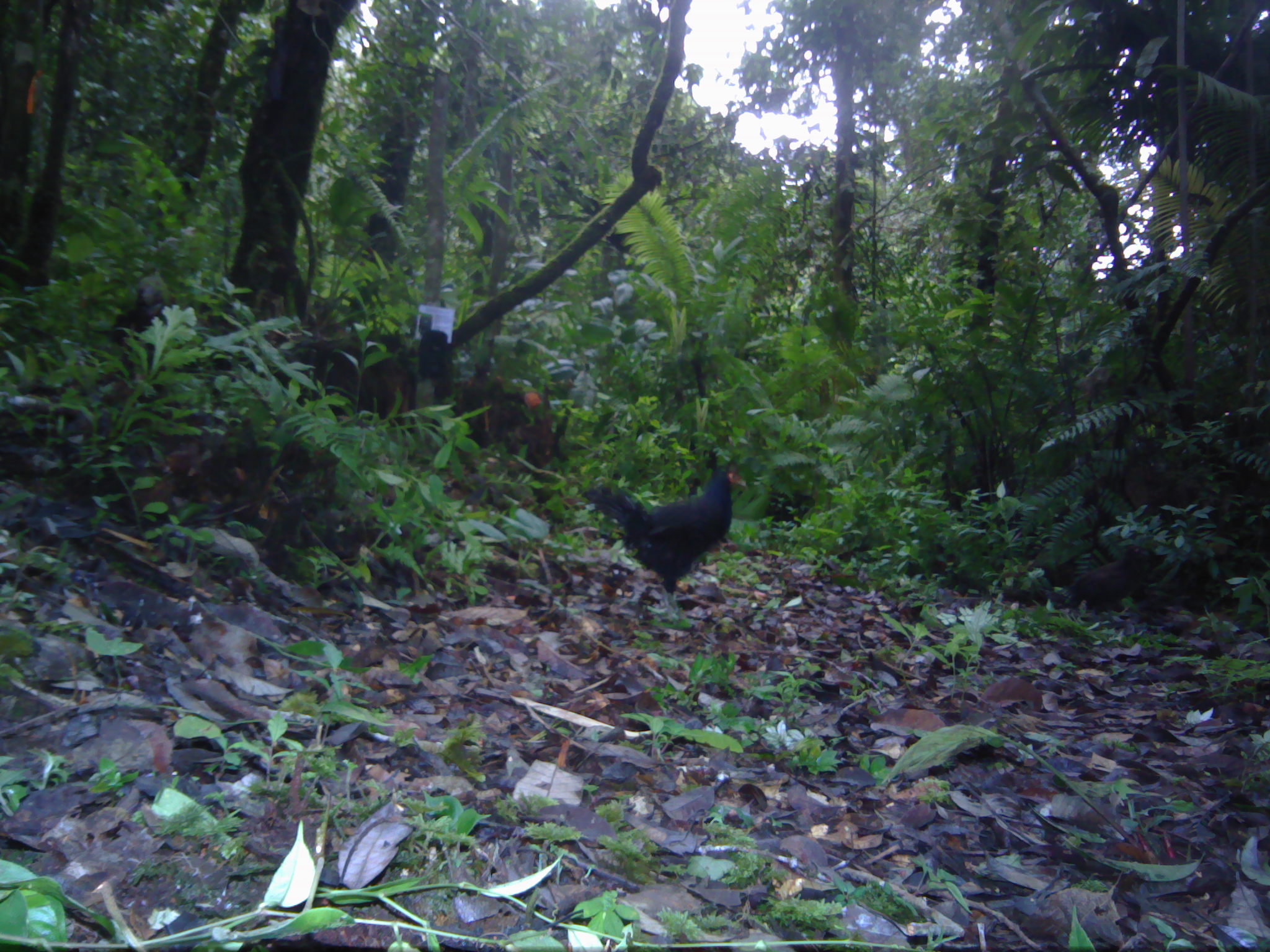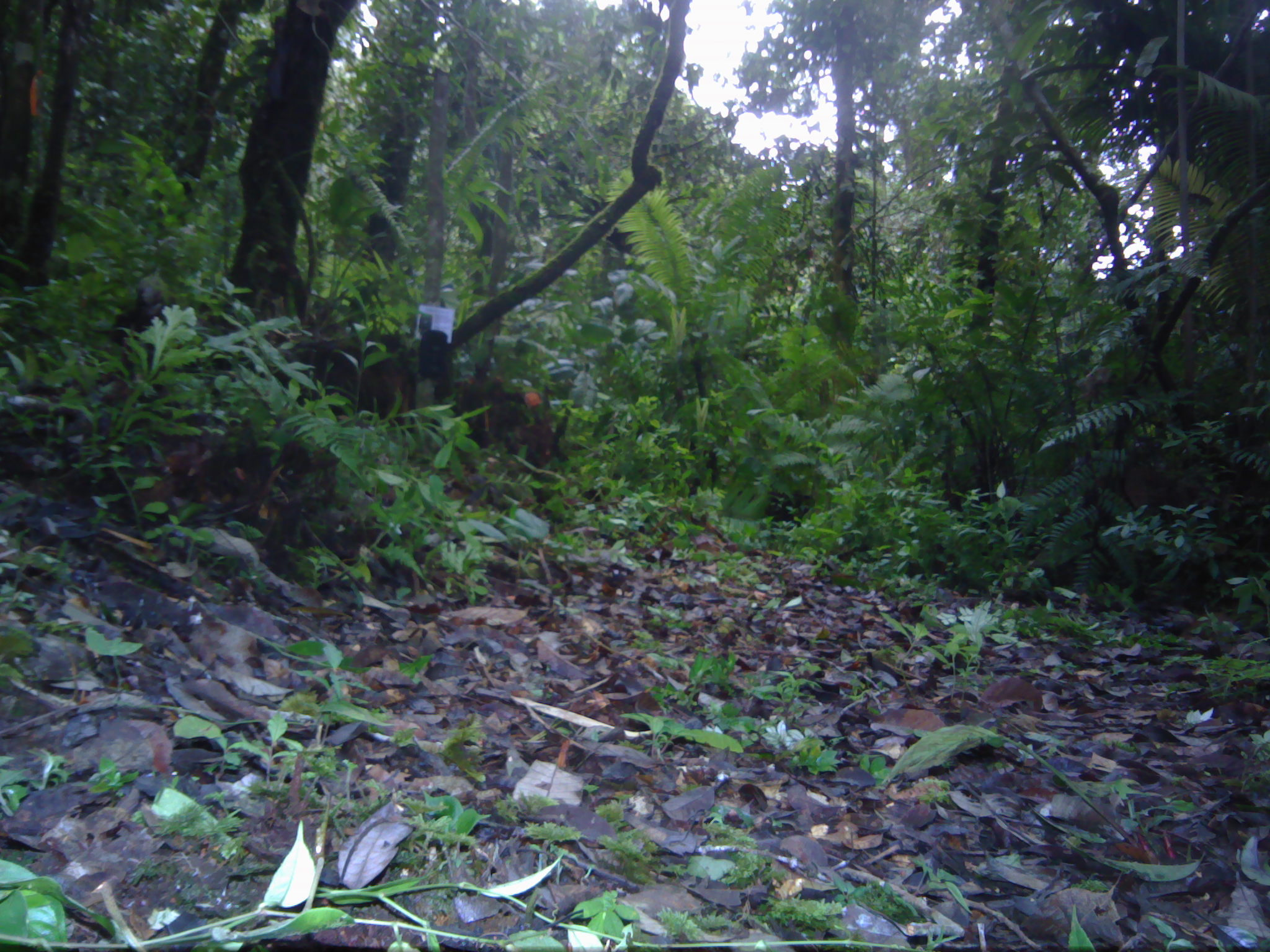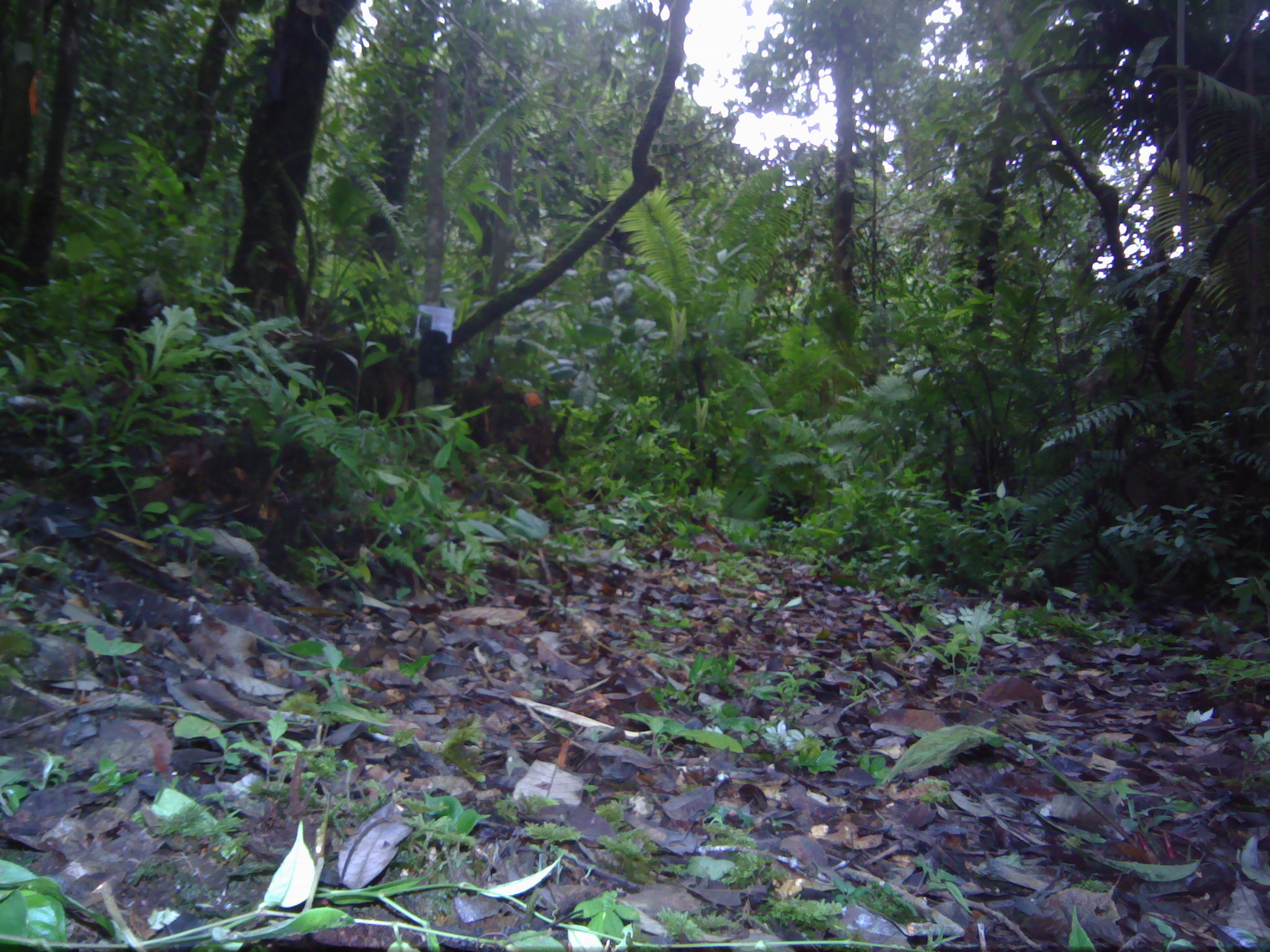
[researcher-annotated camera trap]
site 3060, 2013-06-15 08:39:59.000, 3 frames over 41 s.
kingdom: Animalia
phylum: Chordata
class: Aves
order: Galliformes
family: Phasianidae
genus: Lophura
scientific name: Lophura inornata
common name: salvadori's pheasant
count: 1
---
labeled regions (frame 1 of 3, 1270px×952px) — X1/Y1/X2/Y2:
lophura inornata: 581/458/748/625